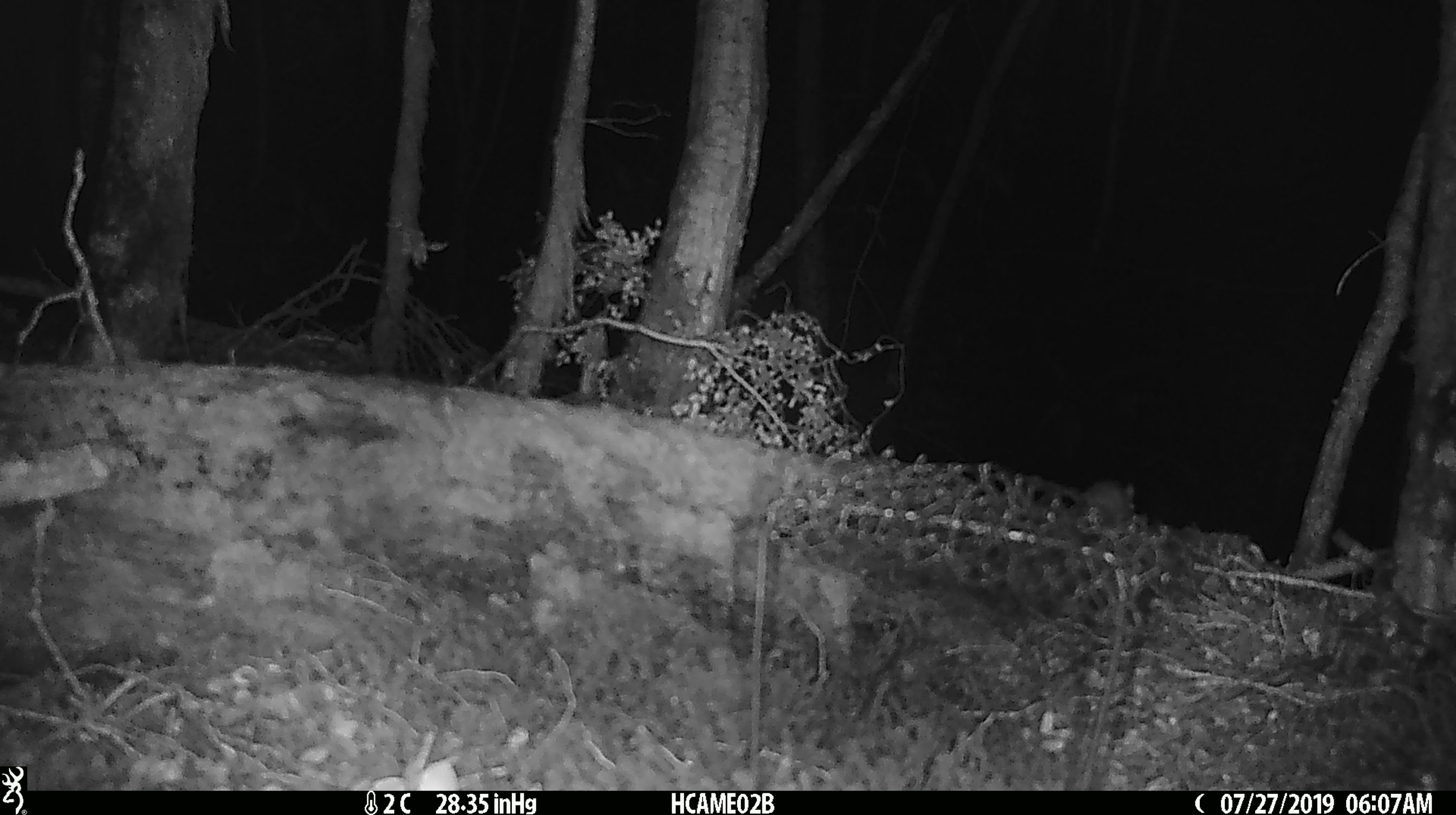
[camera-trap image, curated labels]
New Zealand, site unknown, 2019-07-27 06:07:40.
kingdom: Animalia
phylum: Chordata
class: Mammalia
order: Rodentia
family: Muridae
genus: Mus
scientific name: Mus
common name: mouse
Mouse (Mus).